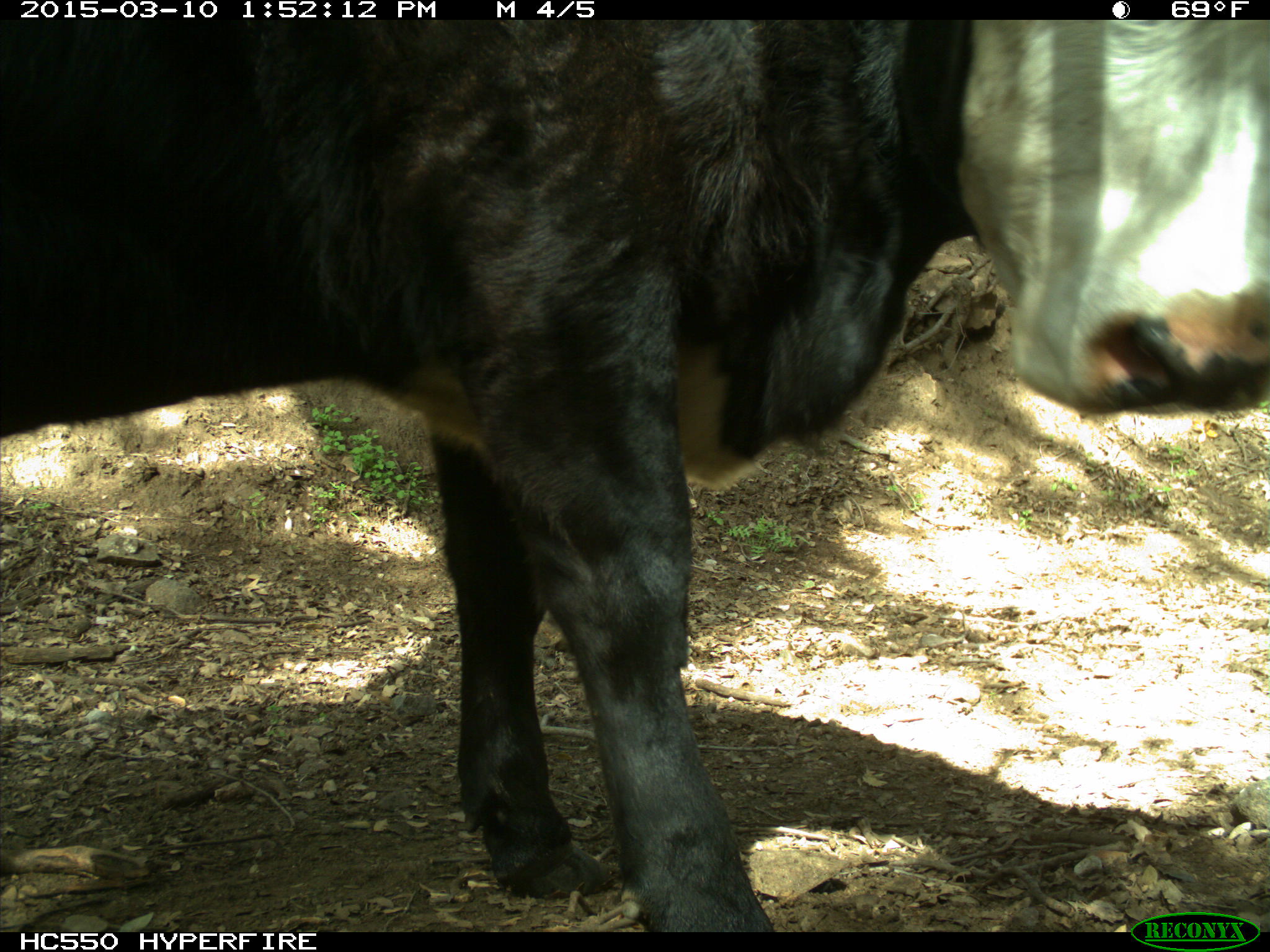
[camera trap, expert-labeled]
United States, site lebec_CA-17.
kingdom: Animalia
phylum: Chordata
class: Mammalia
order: Artiodactyla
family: Bovidae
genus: Bos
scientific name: Bos taurus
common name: domestic cow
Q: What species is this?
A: Bos taurus (domestic cow).